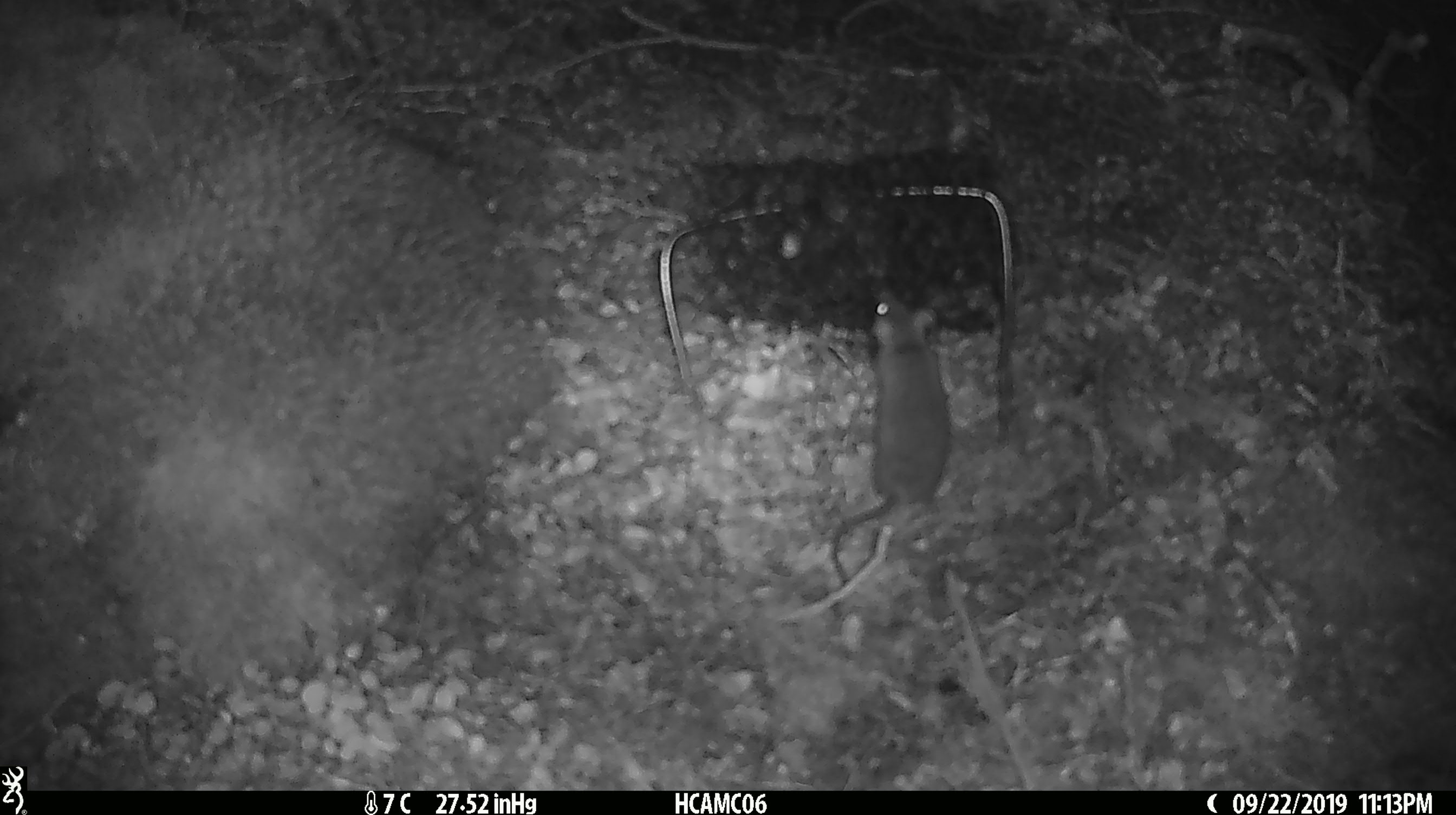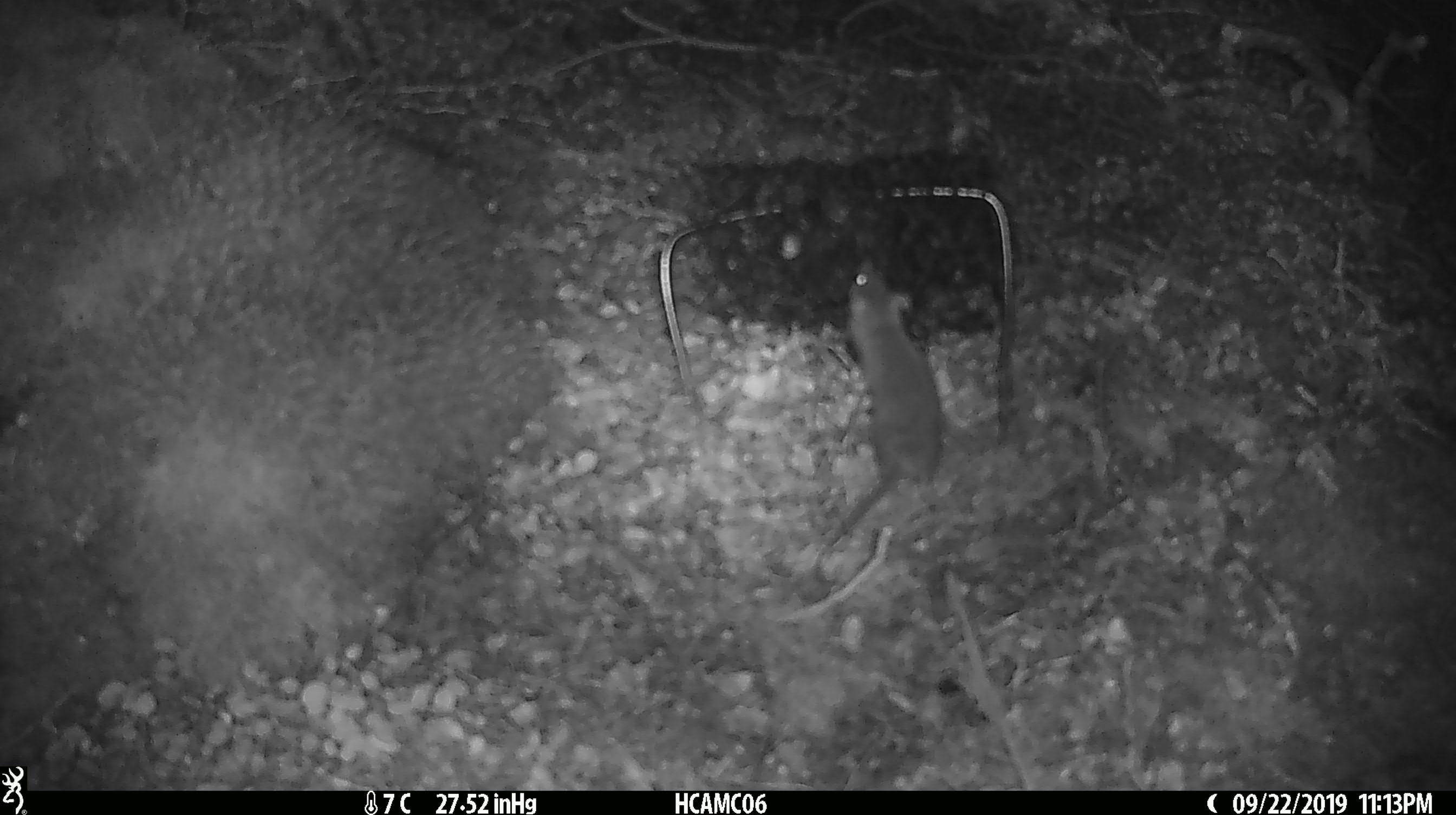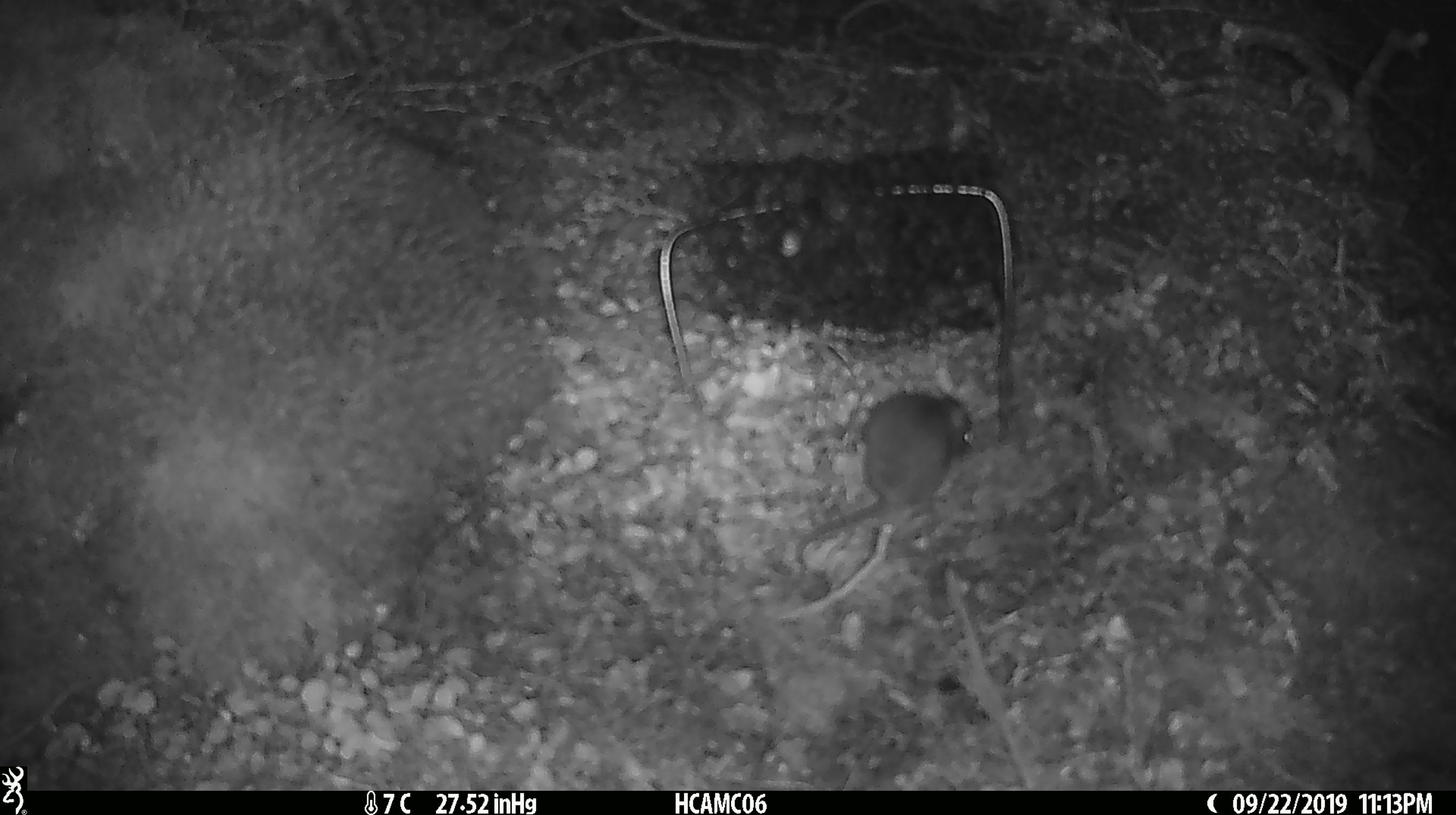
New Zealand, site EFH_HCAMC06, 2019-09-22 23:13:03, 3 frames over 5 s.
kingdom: Animalia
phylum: Chordata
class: Mammalia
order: Rodentia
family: Muridae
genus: Mus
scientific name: Mus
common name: mouse